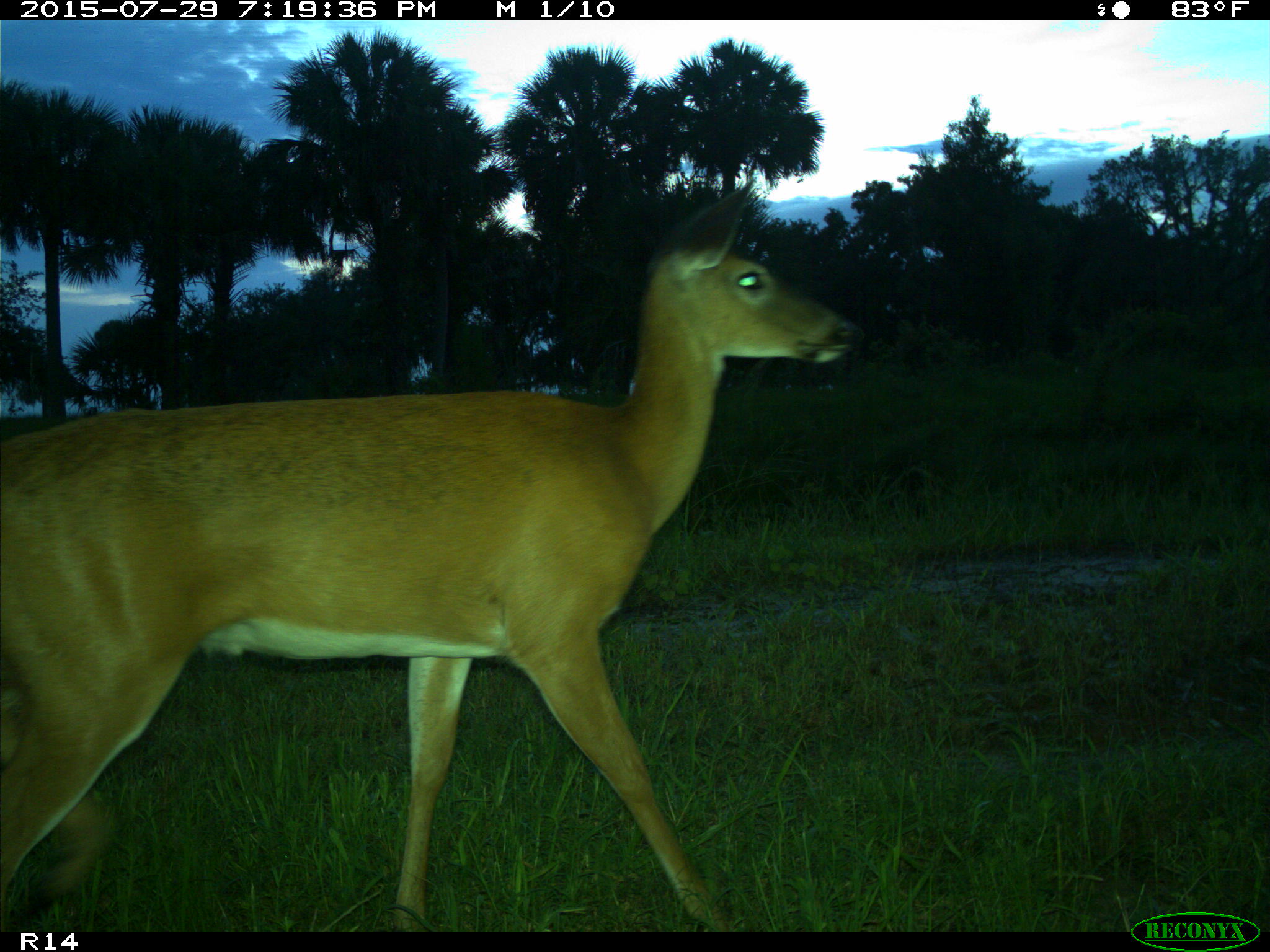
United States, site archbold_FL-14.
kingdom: Animalia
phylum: Chordata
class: Mammalia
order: Artiodactyla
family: Cervidae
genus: Odocoileus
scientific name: Odocoileus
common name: deer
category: unidentified deer